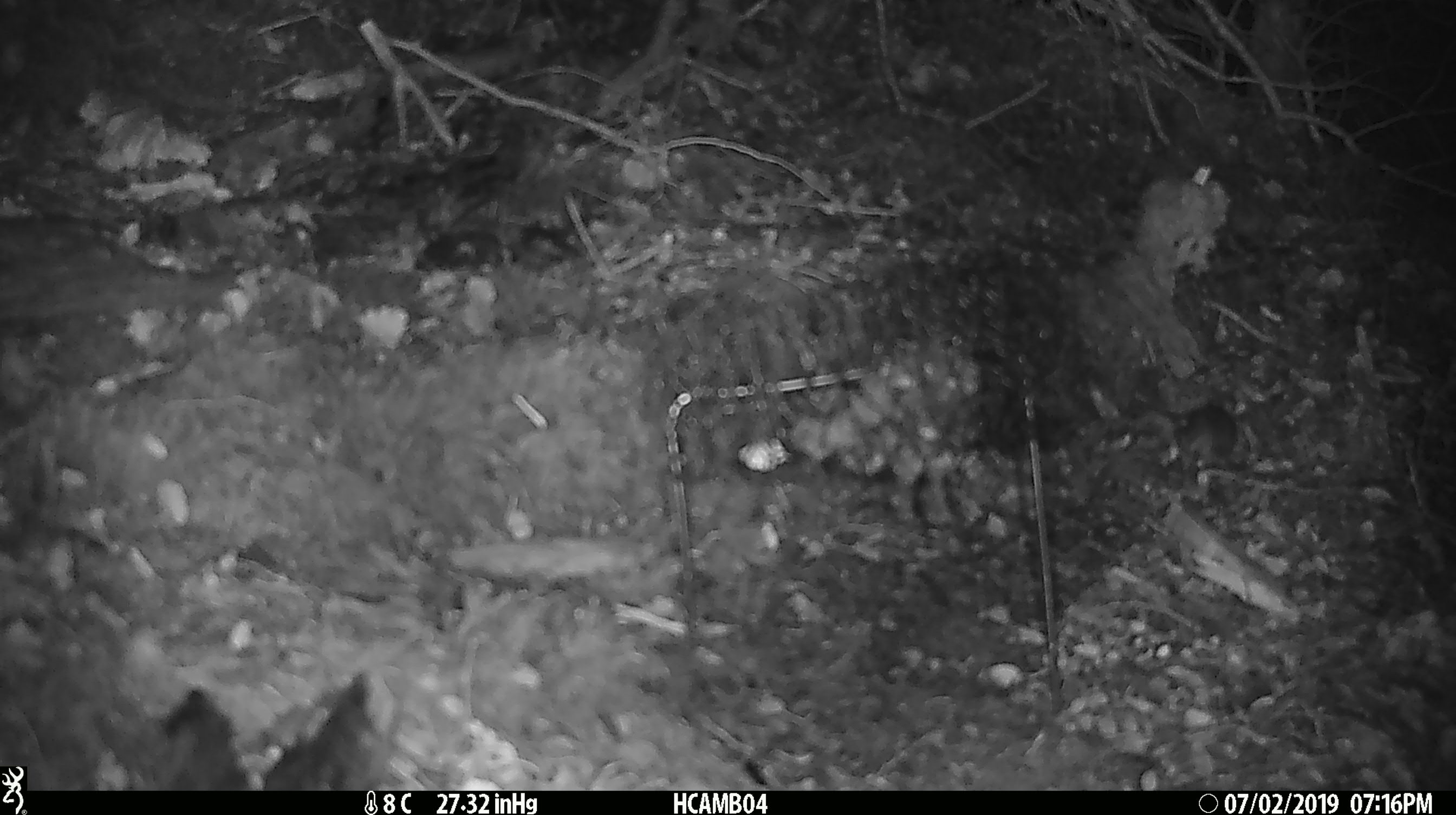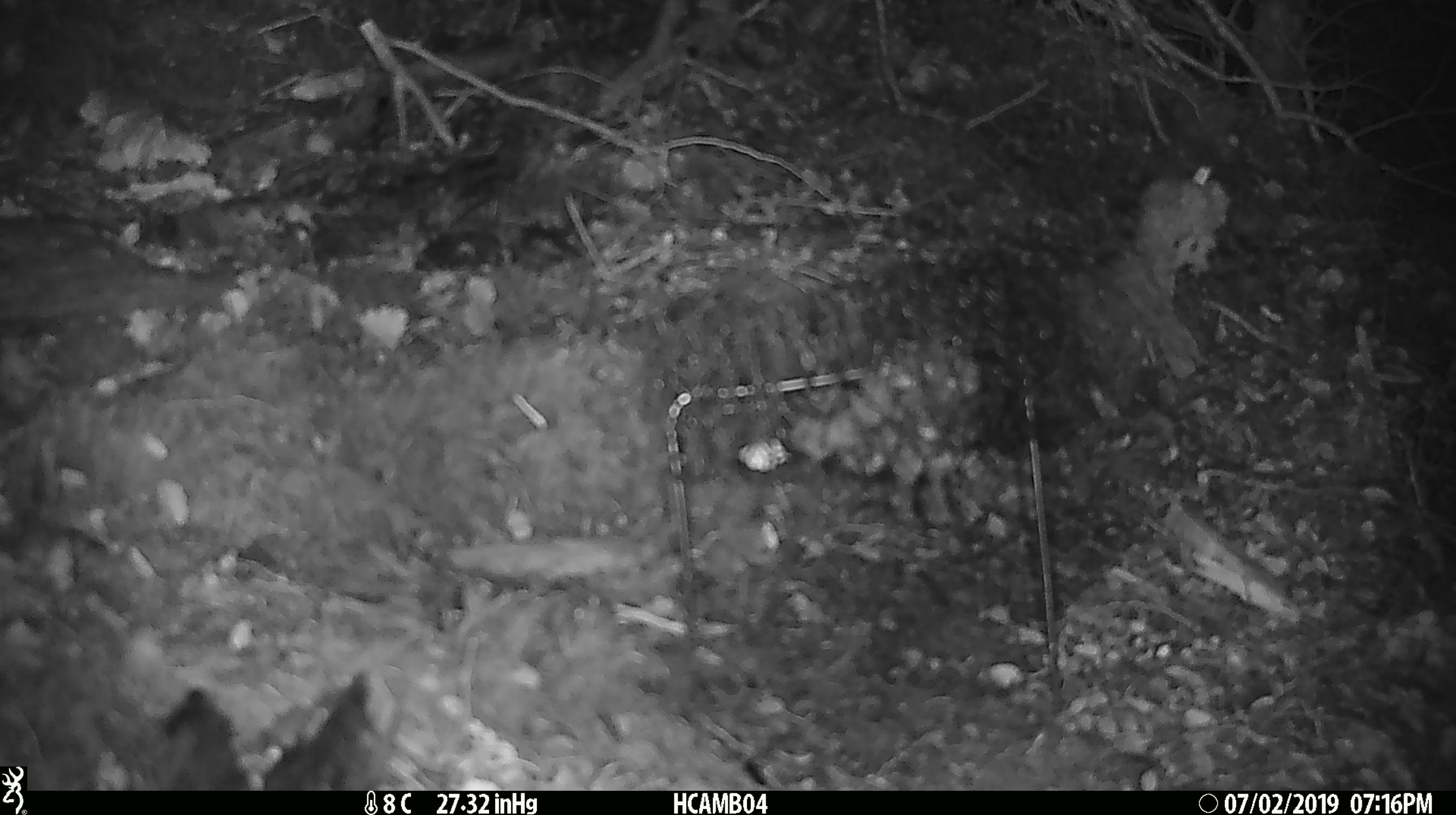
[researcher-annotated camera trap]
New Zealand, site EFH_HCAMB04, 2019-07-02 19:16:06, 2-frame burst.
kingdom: Animalia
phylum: Chordata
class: Mammalia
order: Rodentia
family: Muridae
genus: Mus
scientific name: Mus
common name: mouse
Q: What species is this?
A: Mouse (Mus).